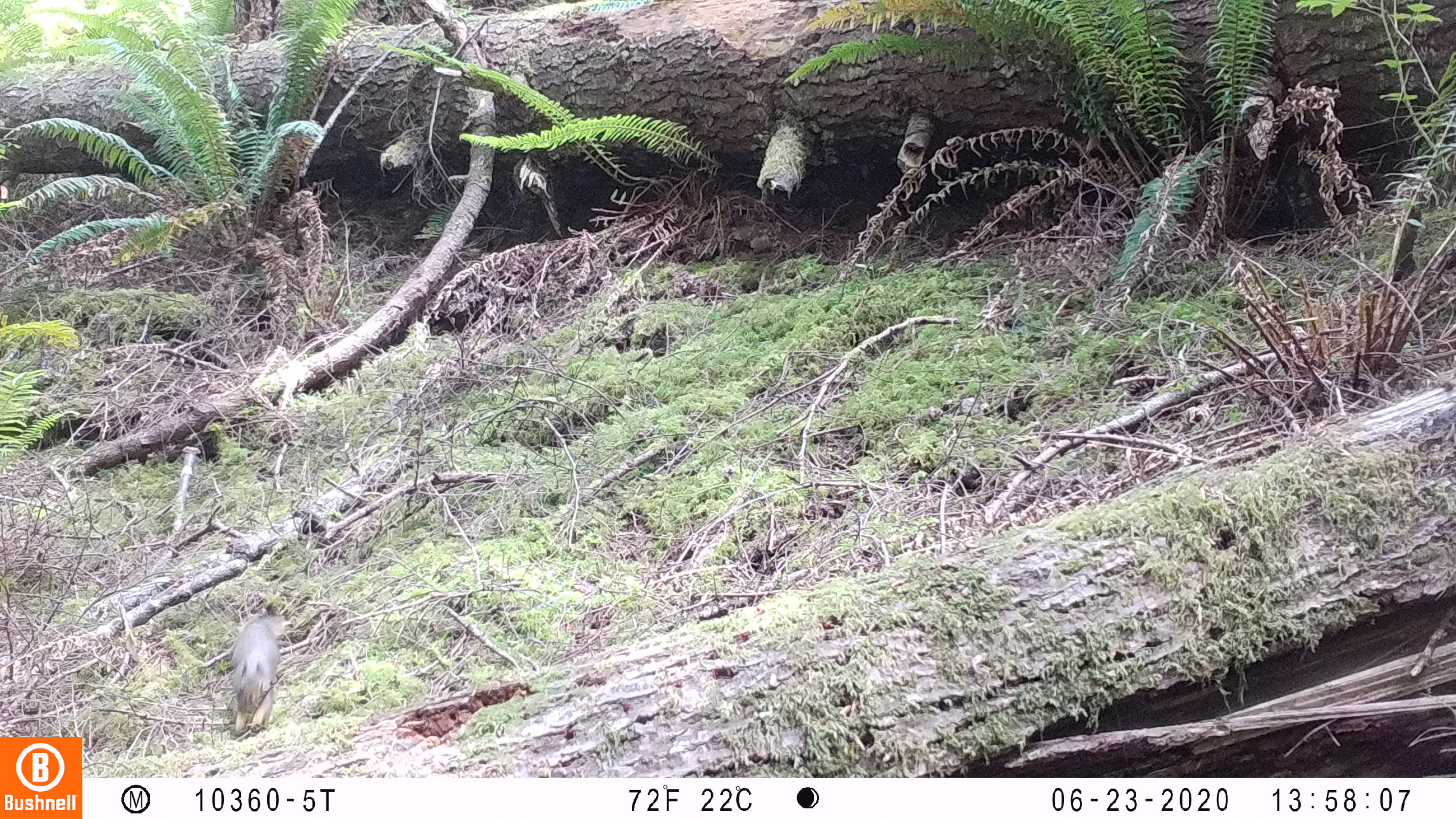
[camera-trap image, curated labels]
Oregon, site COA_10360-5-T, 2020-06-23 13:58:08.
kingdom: Animalia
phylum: Chordata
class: Mammalia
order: Rodentia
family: Sciuridae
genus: Tamiasciurus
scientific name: Tamiasciurus douglasii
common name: douglas squirrel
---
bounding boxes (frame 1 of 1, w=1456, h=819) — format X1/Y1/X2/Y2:
douglas squirrel: 225/604/289/744